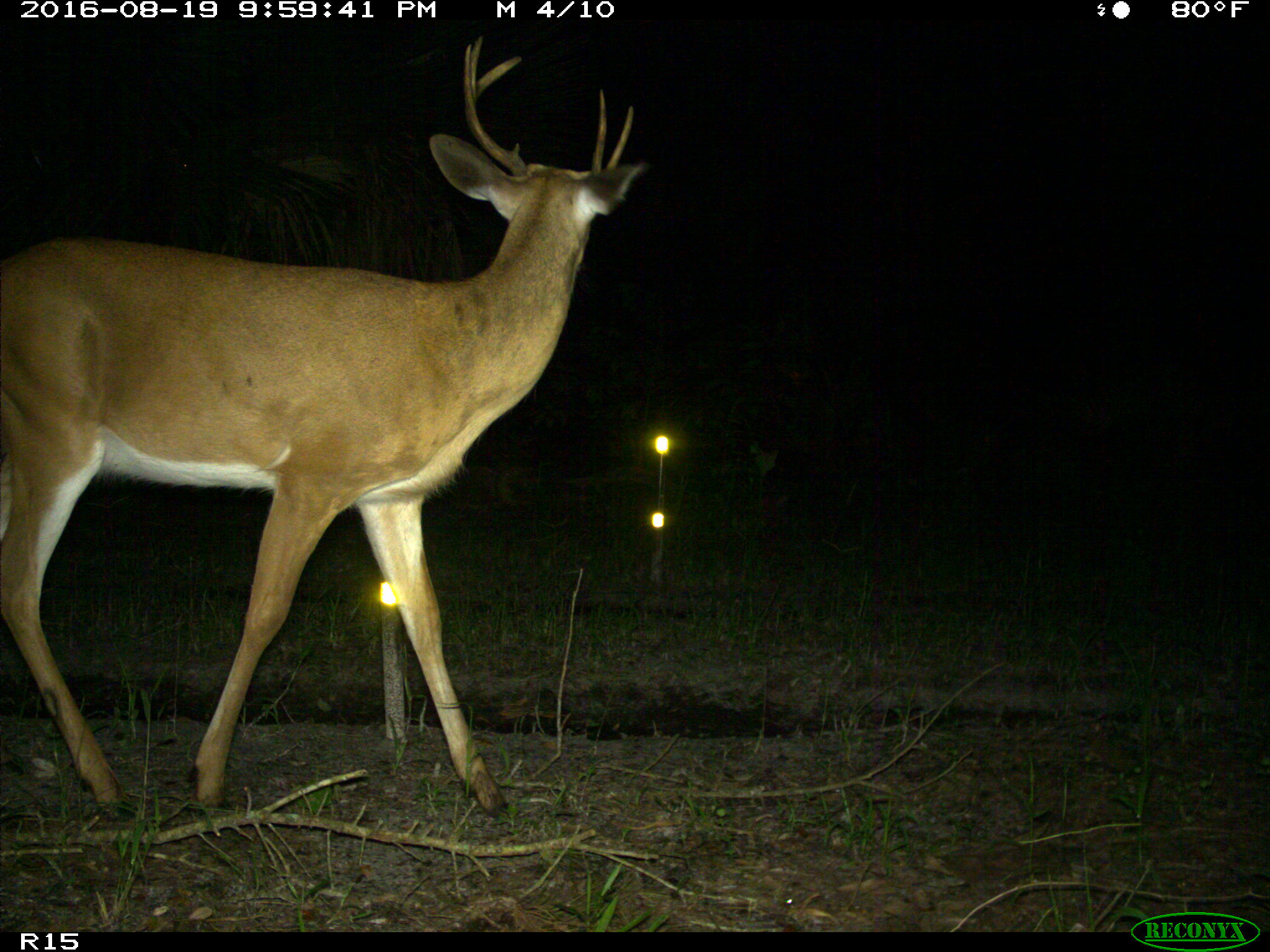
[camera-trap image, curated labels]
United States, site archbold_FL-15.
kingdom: Animalia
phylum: Chordata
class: Mammalia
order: Artiodactyla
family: Cervidae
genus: Odocoileus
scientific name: Odocoileus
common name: deer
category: unidentified deer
Unidentified deer (deer) (Odocoileus).